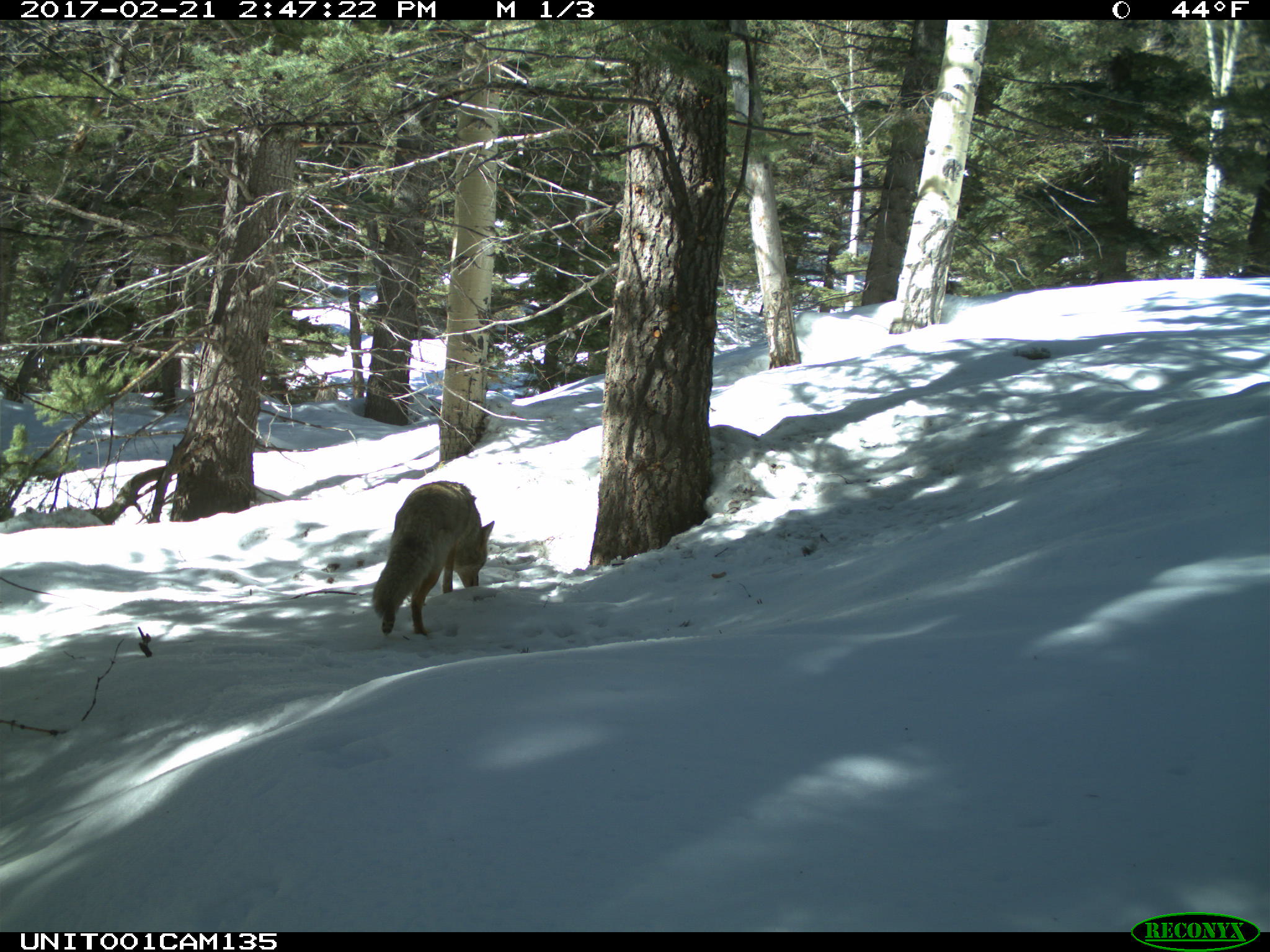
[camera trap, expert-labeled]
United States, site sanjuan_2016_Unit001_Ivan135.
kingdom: Animalia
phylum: Chordata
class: Mammalia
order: Carnivora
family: Canidae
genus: Canis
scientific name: Canis latrans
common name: coyote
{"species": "Canis latrans (coyote)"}